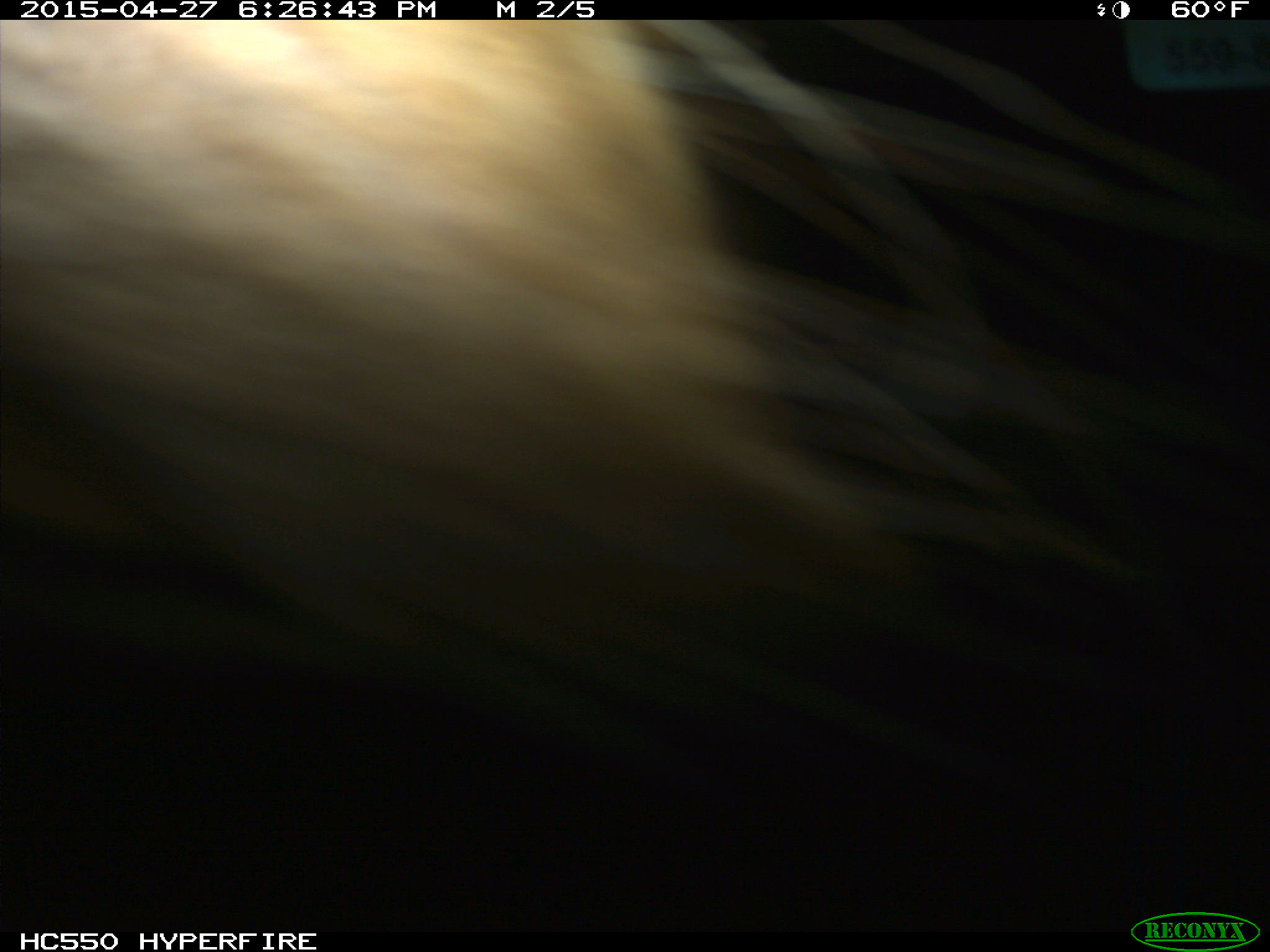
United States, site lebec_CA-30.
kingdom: Animalia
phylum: Chordata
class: Mammalia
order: Artiodactyla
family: Bovidae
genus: Bos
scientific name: Bos taurus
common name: domestic cow